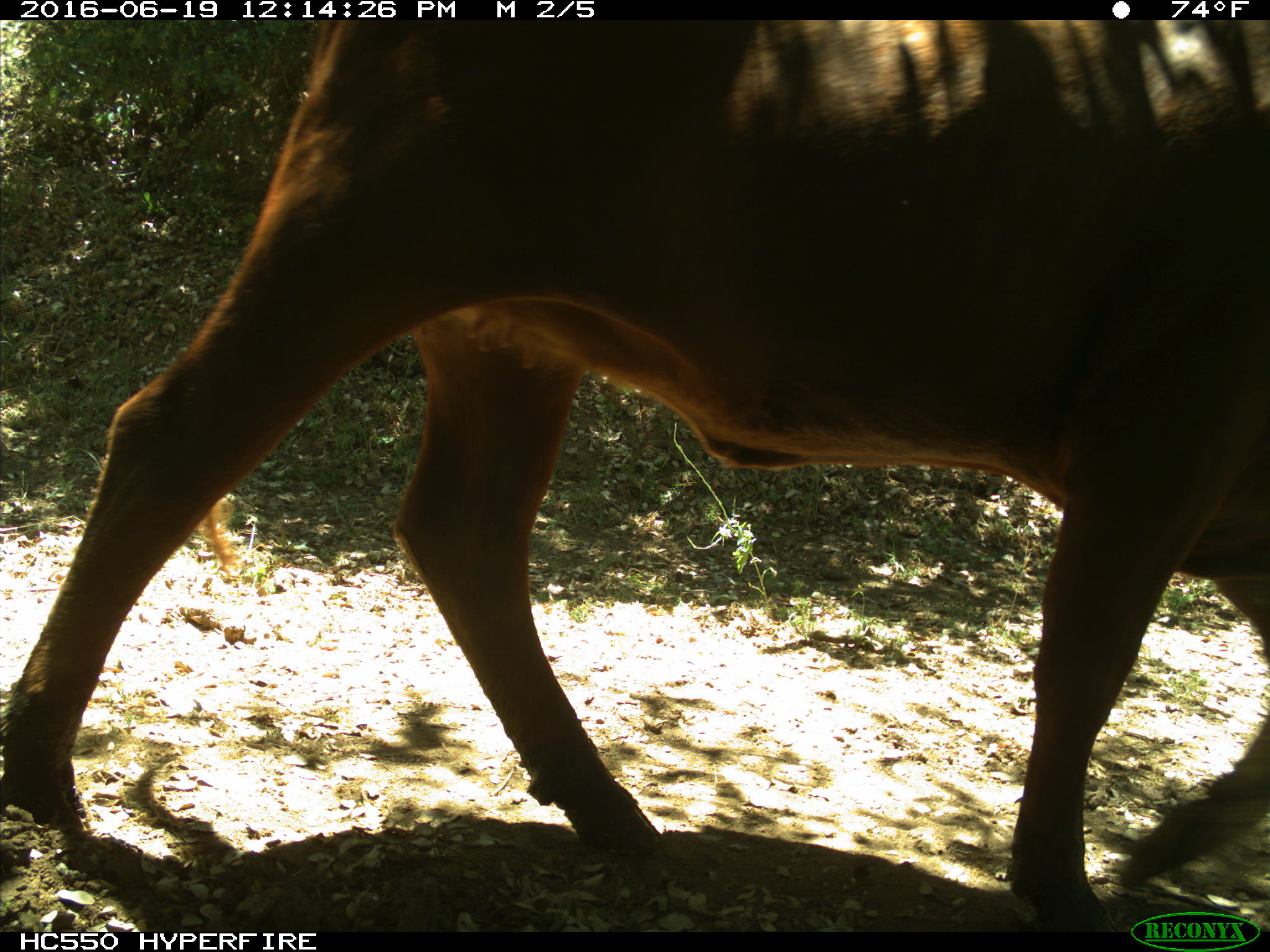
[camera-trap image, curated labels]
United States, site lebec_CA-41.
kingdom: Animalia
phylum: Chordata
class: Mammalia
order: Artiodactyla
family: Bovidae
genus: Bos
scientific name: Bos taurus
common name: domestic cow